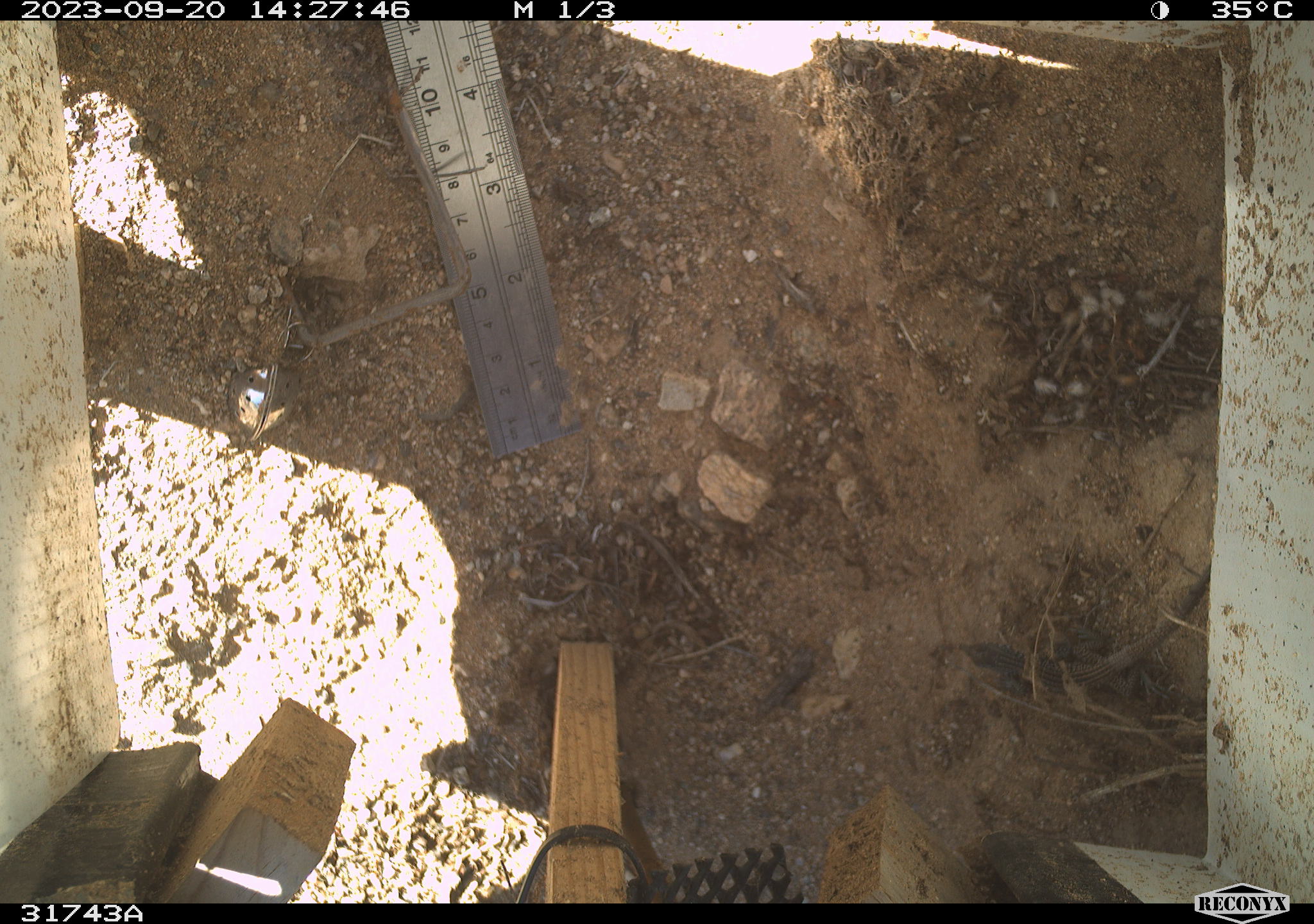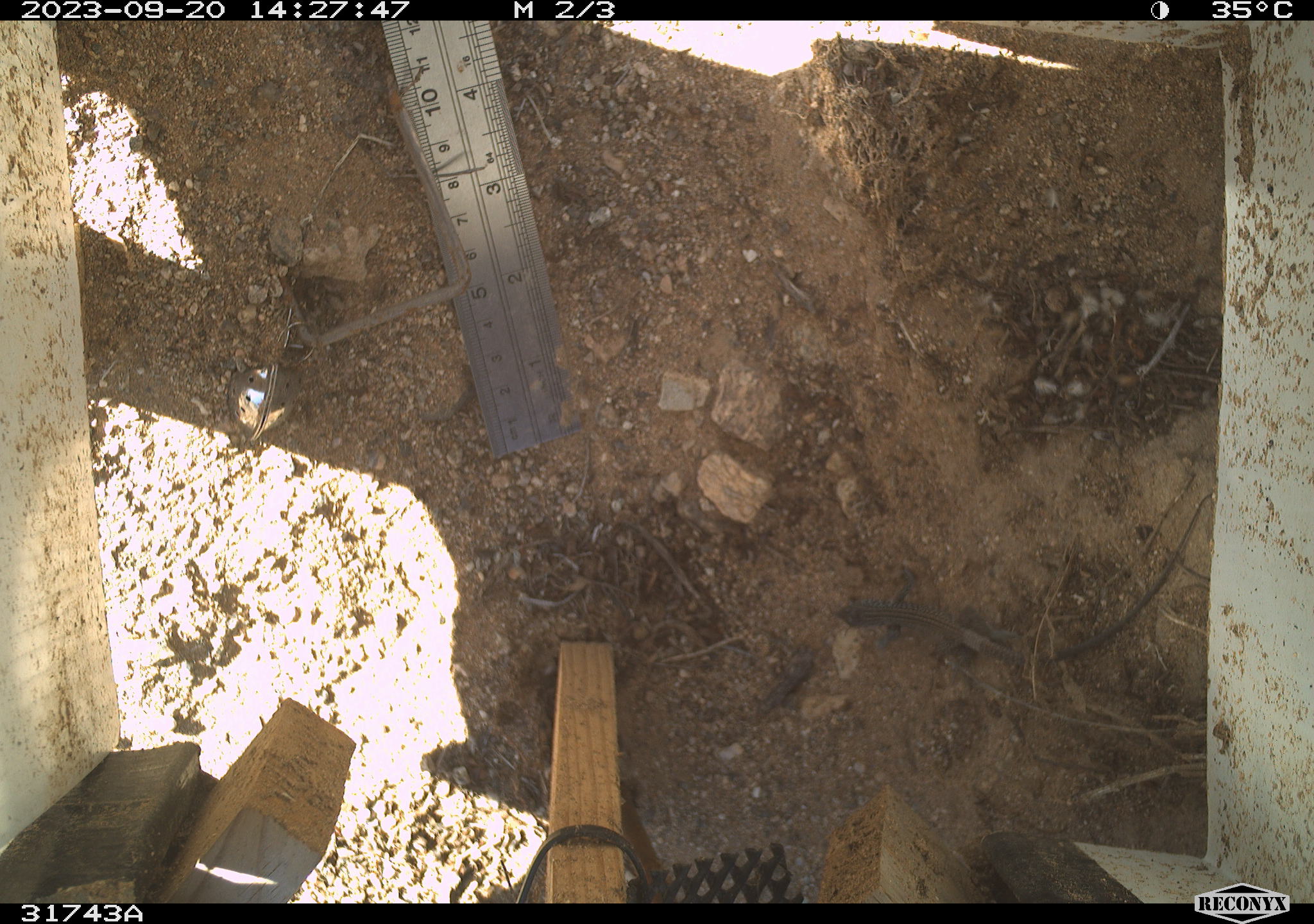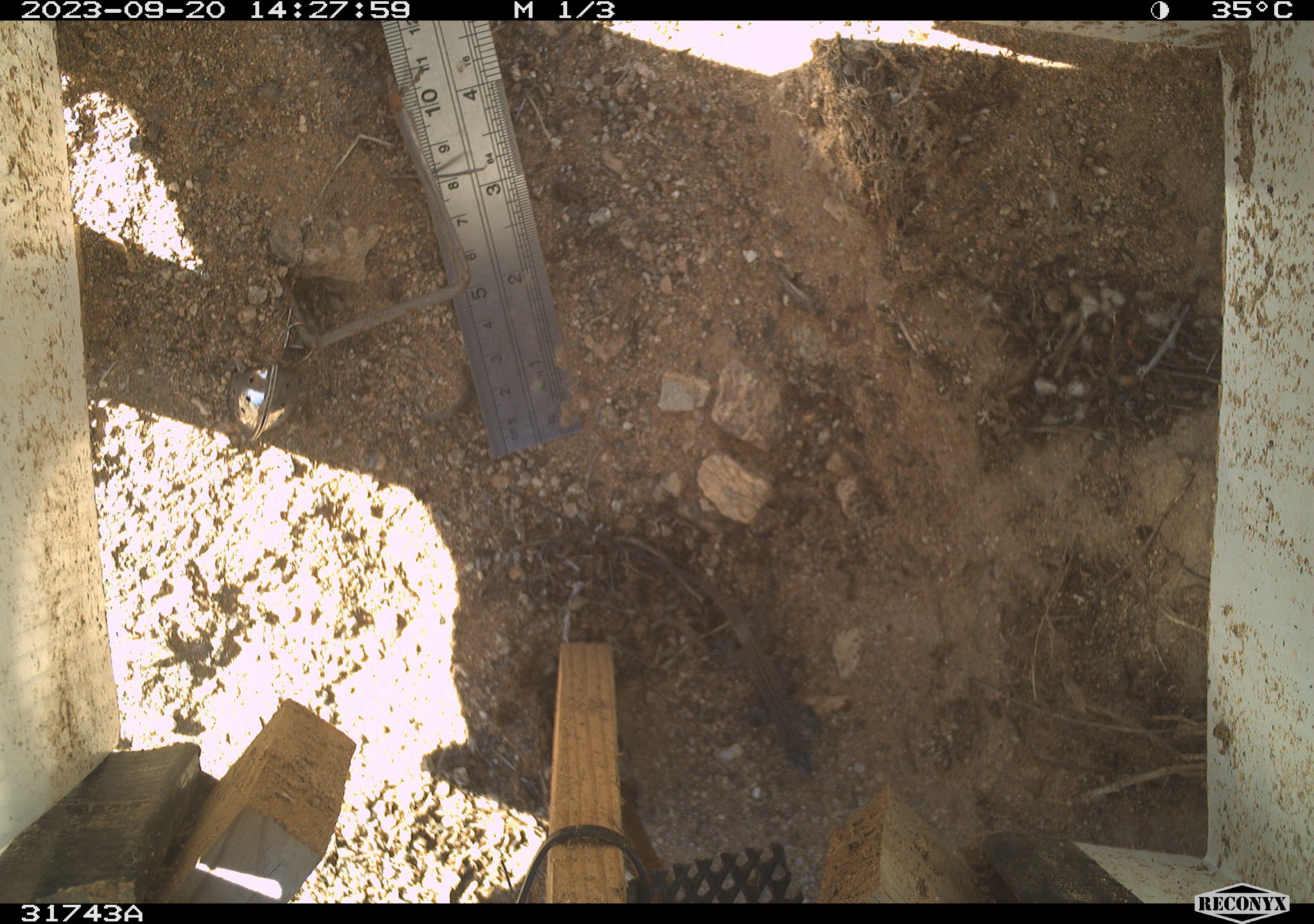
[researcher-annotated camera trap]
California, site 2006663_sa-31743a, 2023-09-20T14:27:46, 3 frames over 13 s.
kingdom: Animalia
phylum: Chordata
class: Reptilia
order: Squamata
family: Teiidae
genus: Aspidoscelis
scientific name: Aspidoscelis tigris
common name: western whiptail